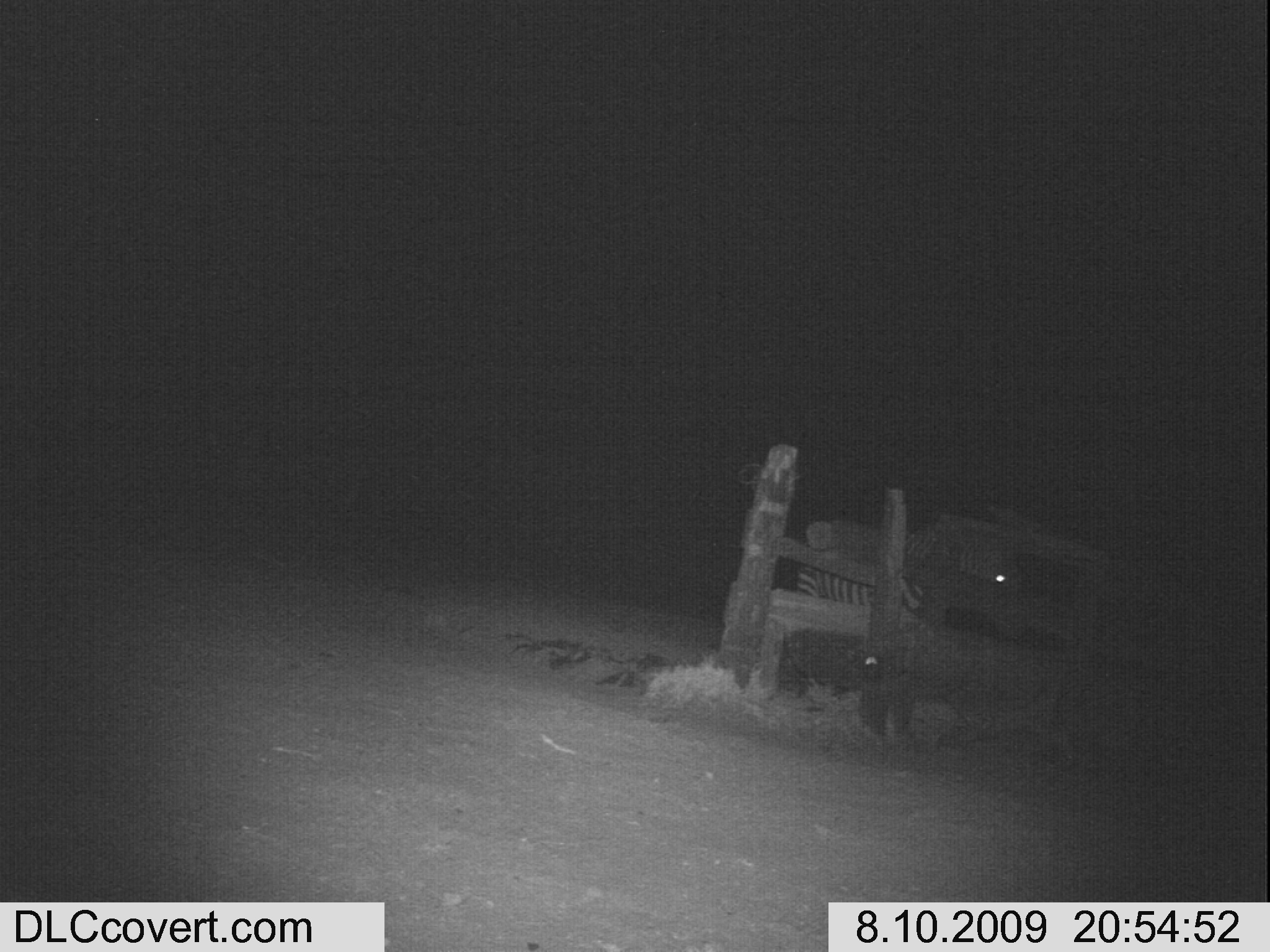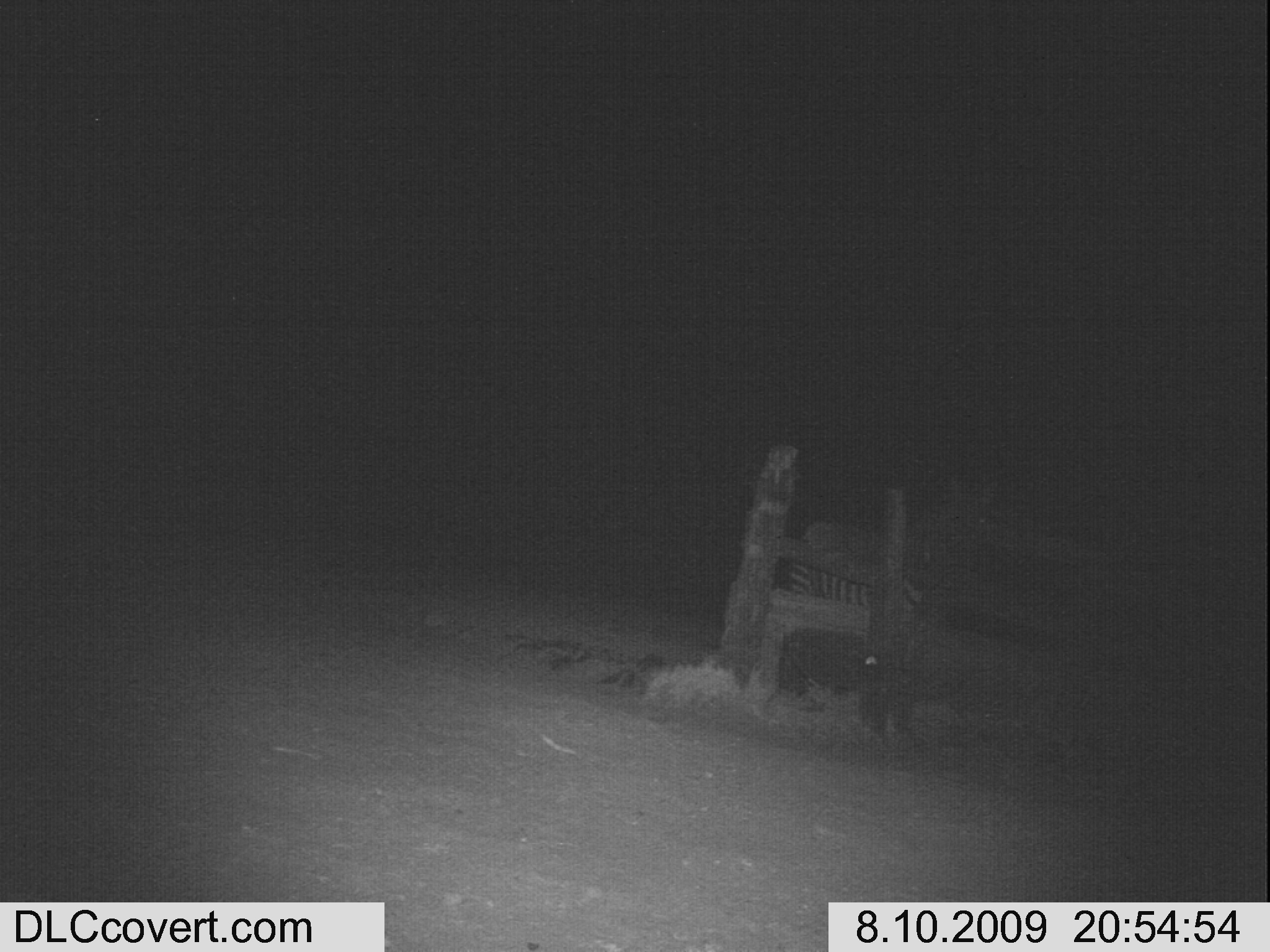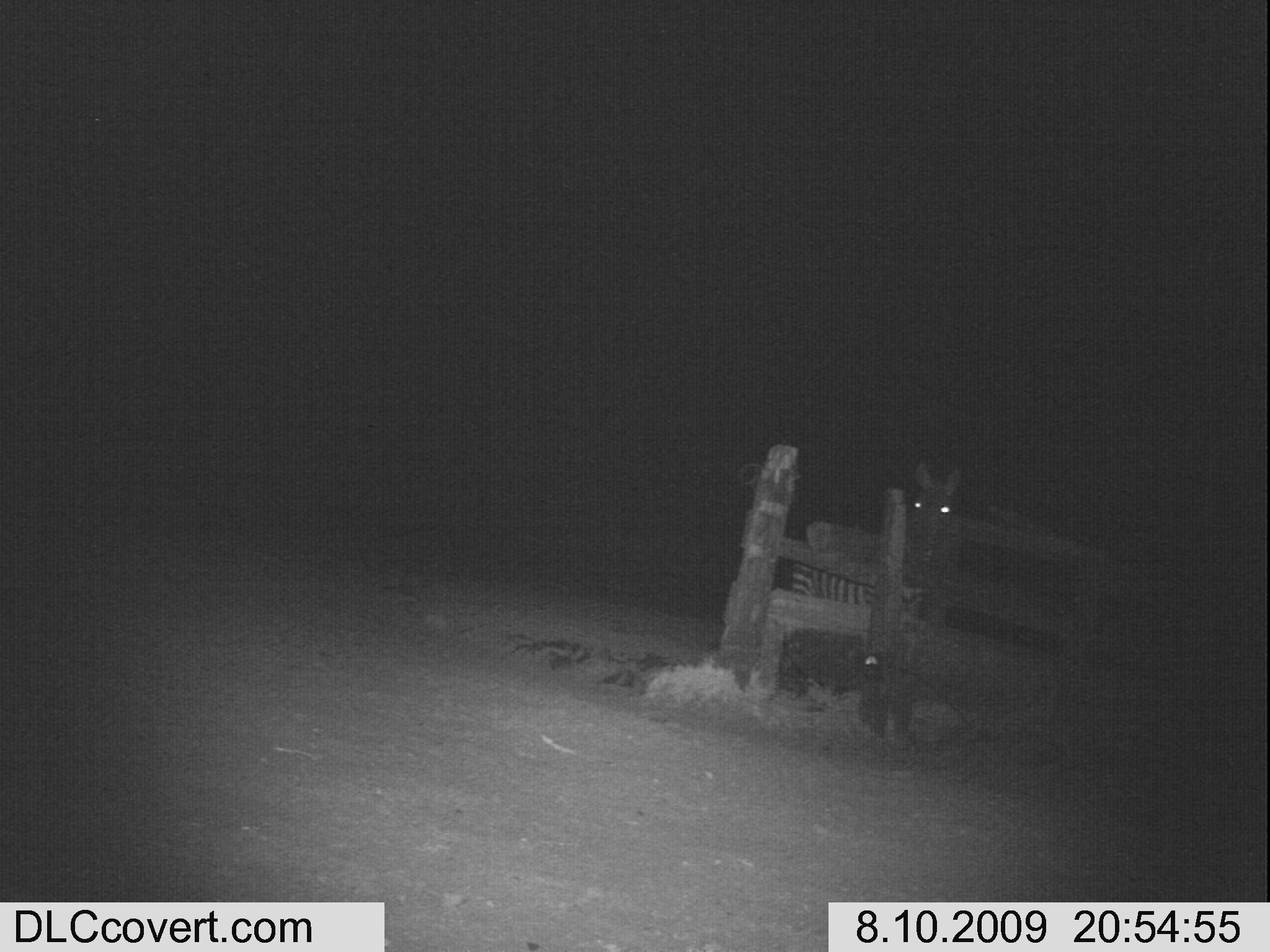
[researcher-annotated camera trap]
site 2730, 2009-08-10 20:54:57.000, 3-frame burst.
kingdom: Animalia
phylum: Chordata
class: Mammalia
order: Perissodactyla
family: Equidae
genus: Equus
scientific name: Equus quagga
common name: plains zebra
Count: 1.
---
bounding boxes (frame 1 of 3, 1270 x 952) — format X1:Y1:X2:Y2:
equus quagga: 793:514:1018:678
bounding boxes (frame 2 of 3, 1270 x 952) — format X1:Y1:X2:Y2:
equus quagga: 781:472:994:633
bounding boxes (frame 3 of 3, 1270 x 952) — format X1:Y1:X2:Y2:
equus quagga: 790:462:962:686